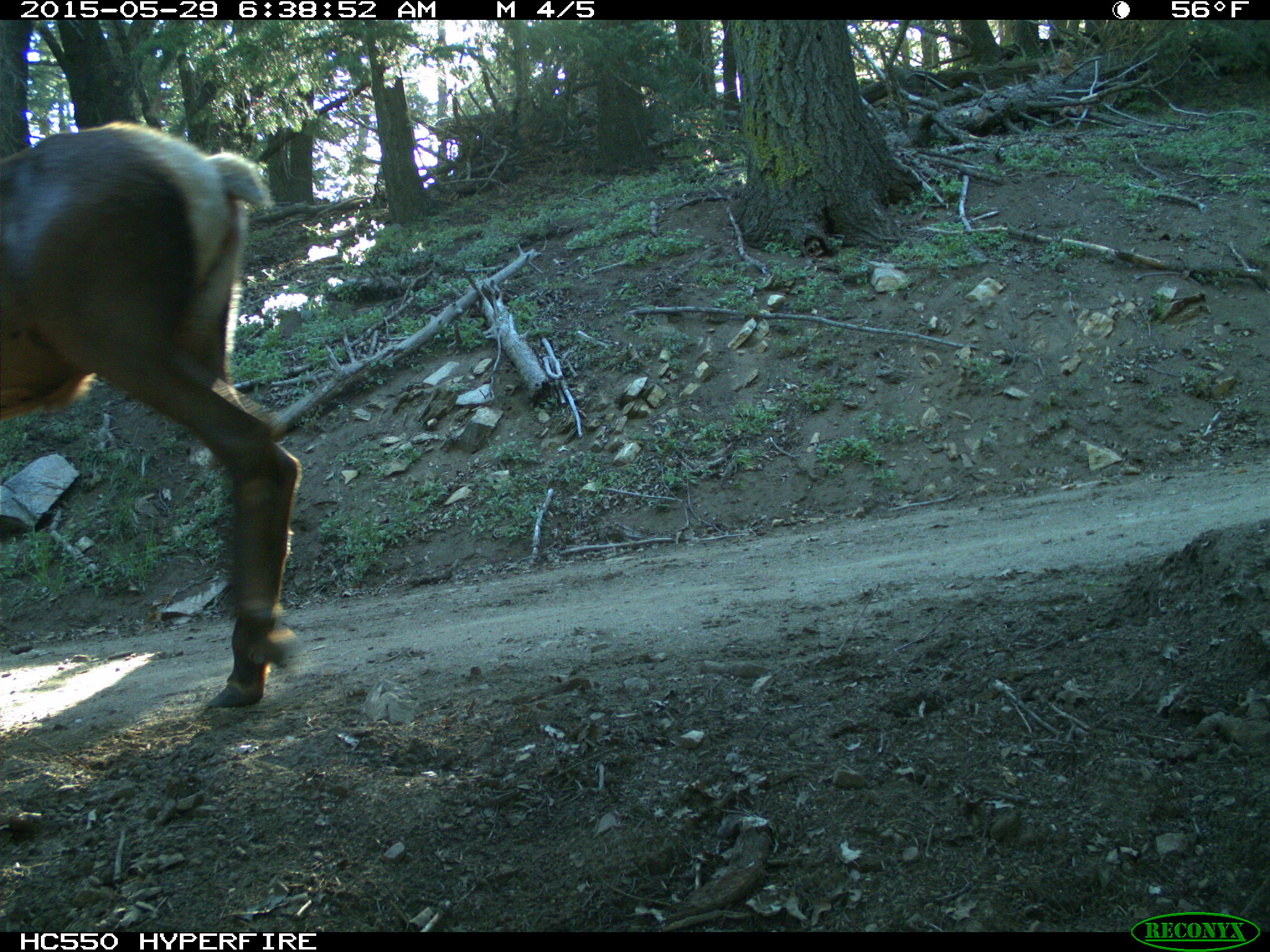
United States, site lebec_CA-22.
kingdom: Animalia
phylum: Chordata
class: Mammalia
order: Artiodactyla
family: Cervidae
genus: Cervus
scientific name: Cervus canadensis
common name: elk